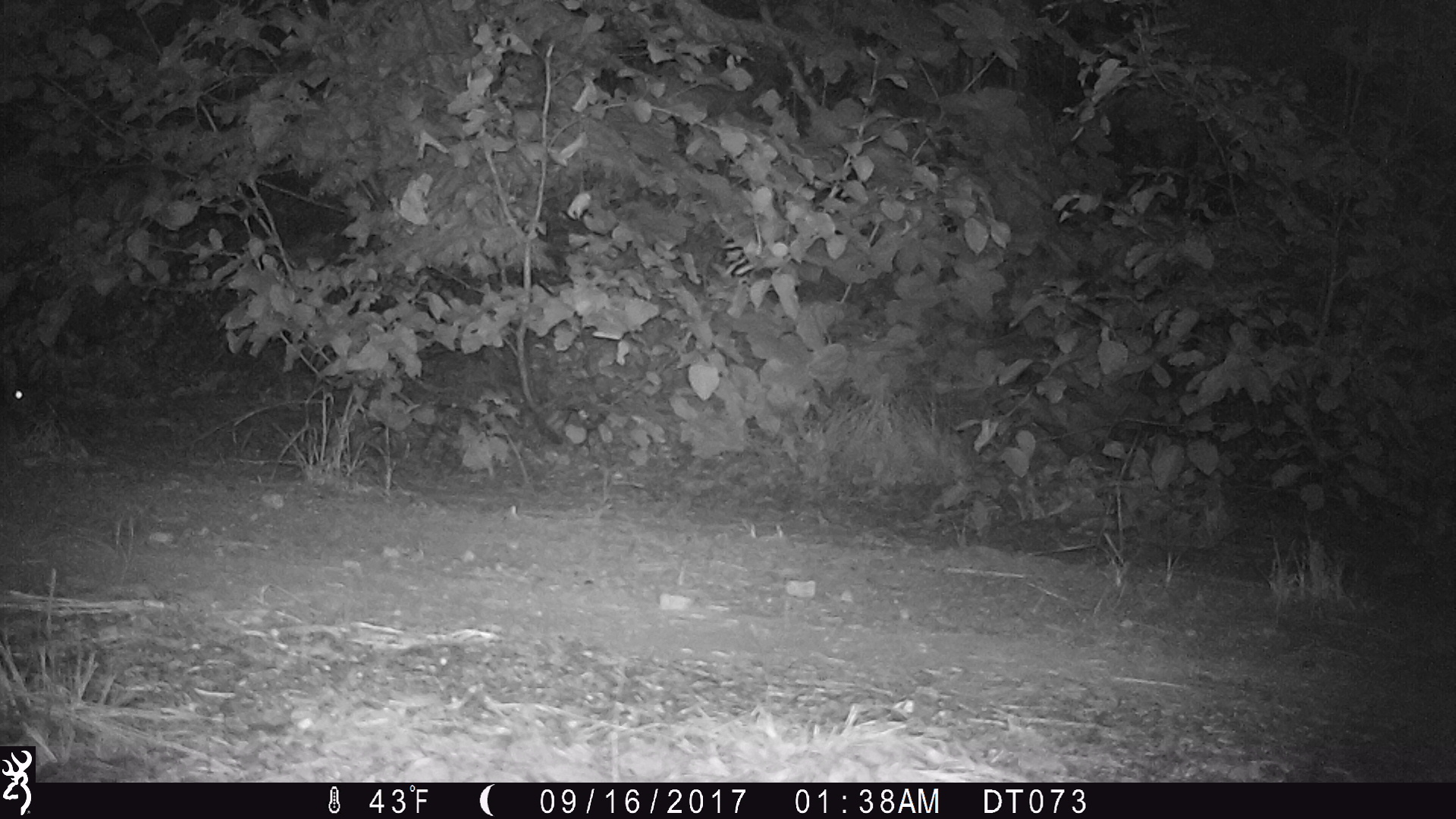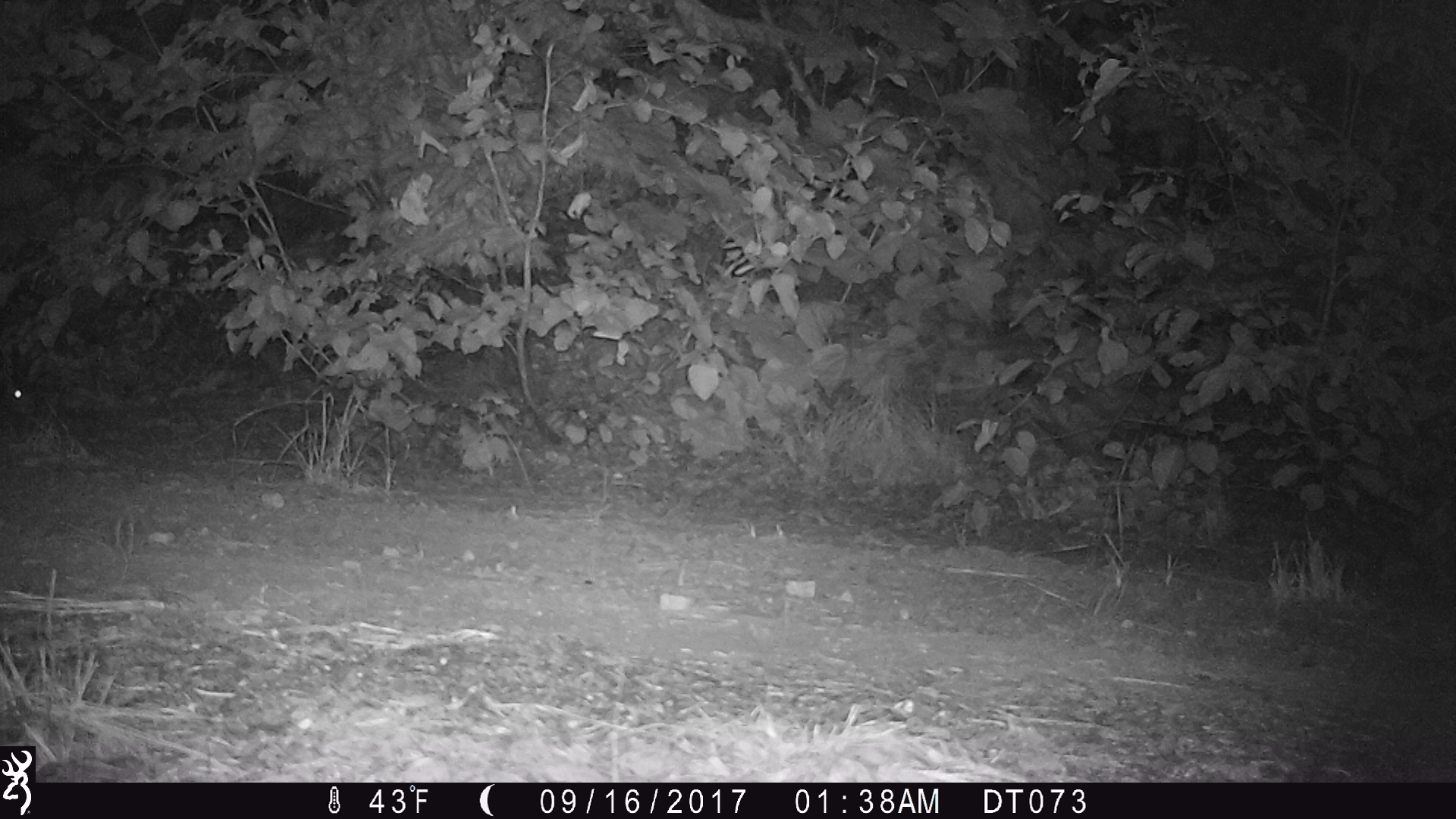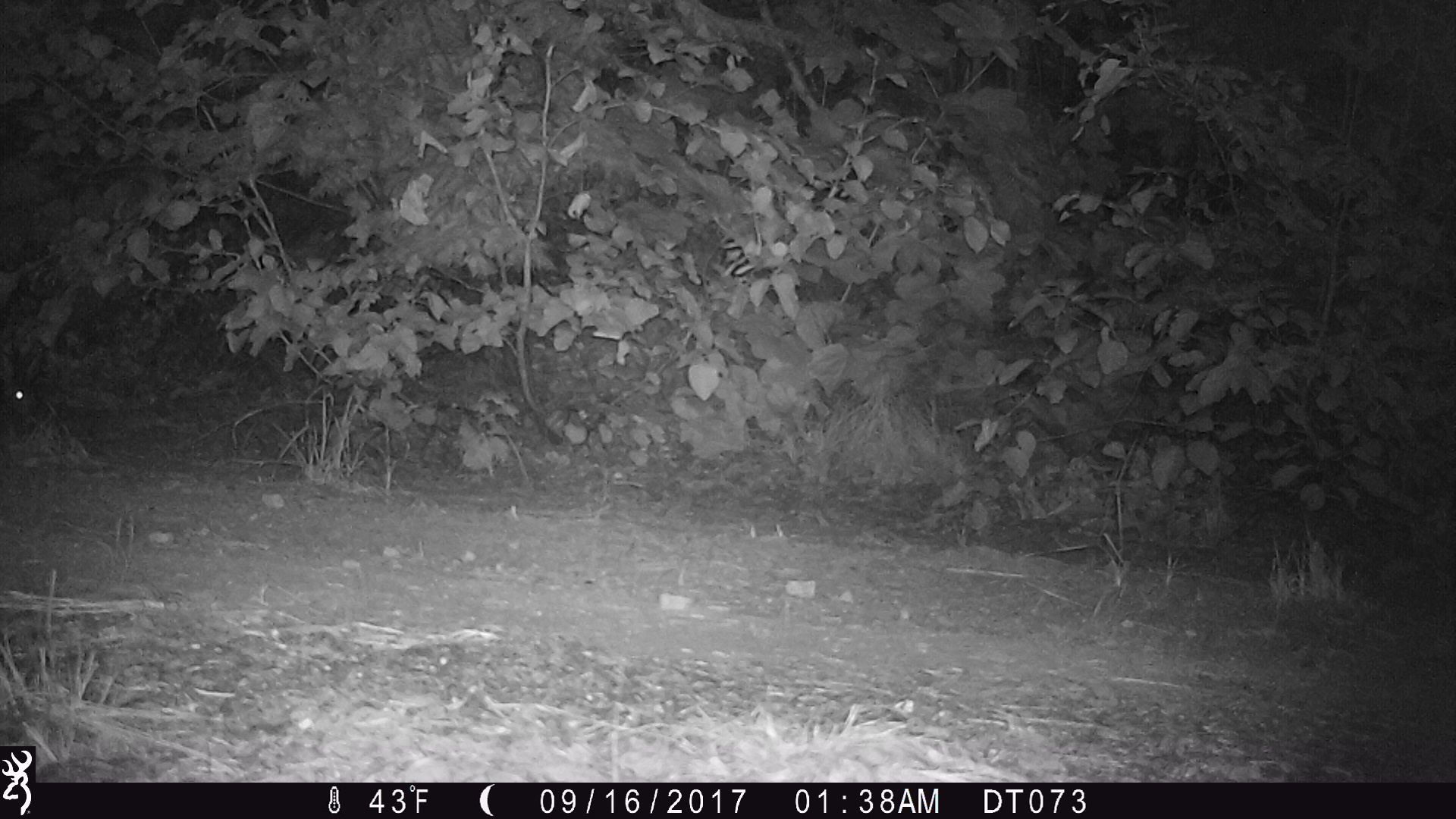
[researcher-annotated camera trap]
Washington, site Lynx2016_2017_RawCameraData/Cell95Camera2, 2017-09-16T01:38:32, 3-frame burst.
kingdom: Animalia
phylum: Chordata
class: Mammalia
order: Lagomorpha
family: Leporidae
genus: Lepus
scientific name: Lepus americanus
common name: snowshoe hare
Lepus americanus (snowshoe hare). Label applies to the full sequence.